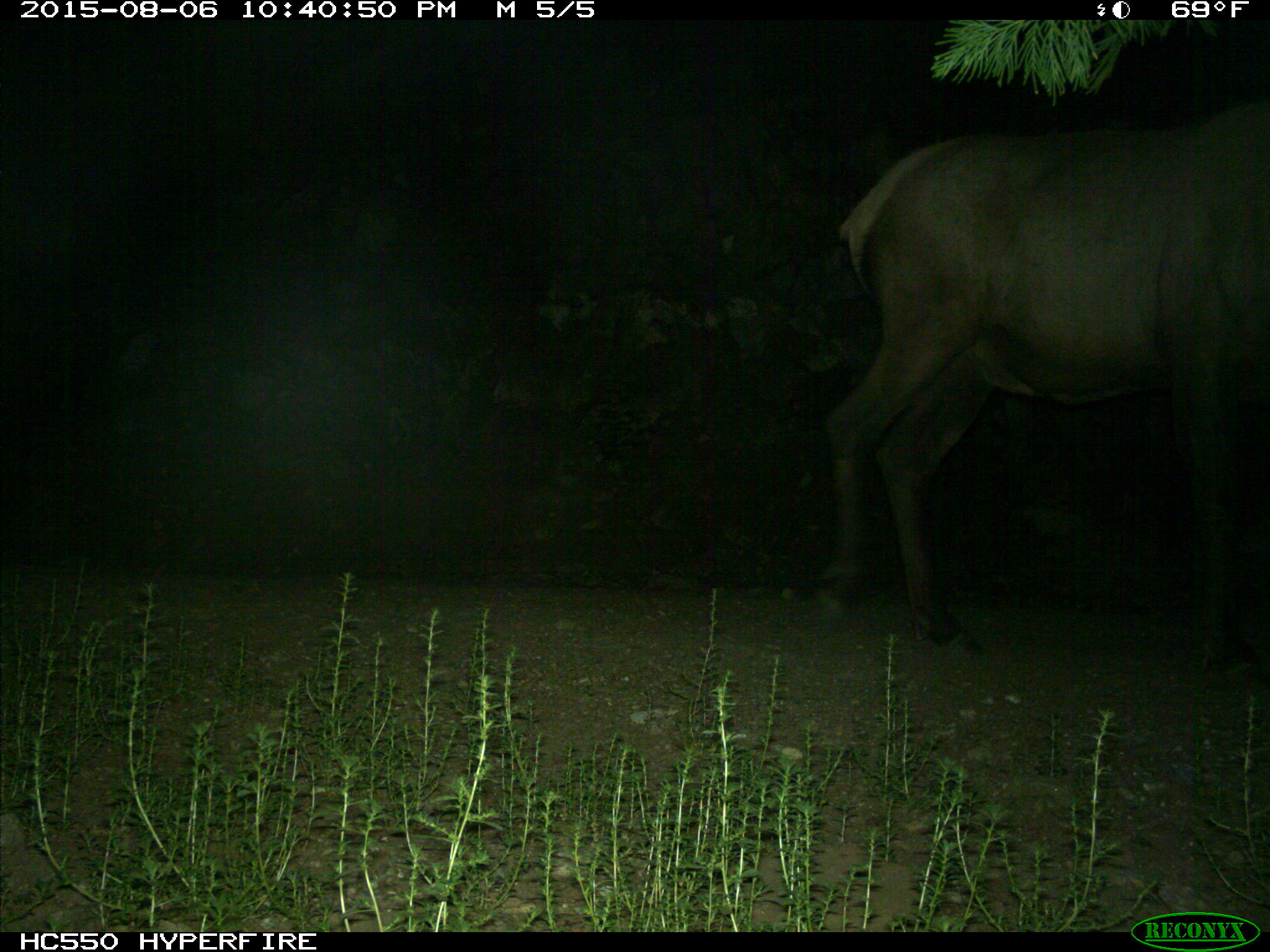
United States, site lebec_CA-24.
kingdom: Animalia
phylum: Chordata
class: Mammalia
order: Artiodactyla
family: Cervidae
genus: Cervus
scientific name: Cervus canadensis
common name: elk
Cervus canadensis (elk).